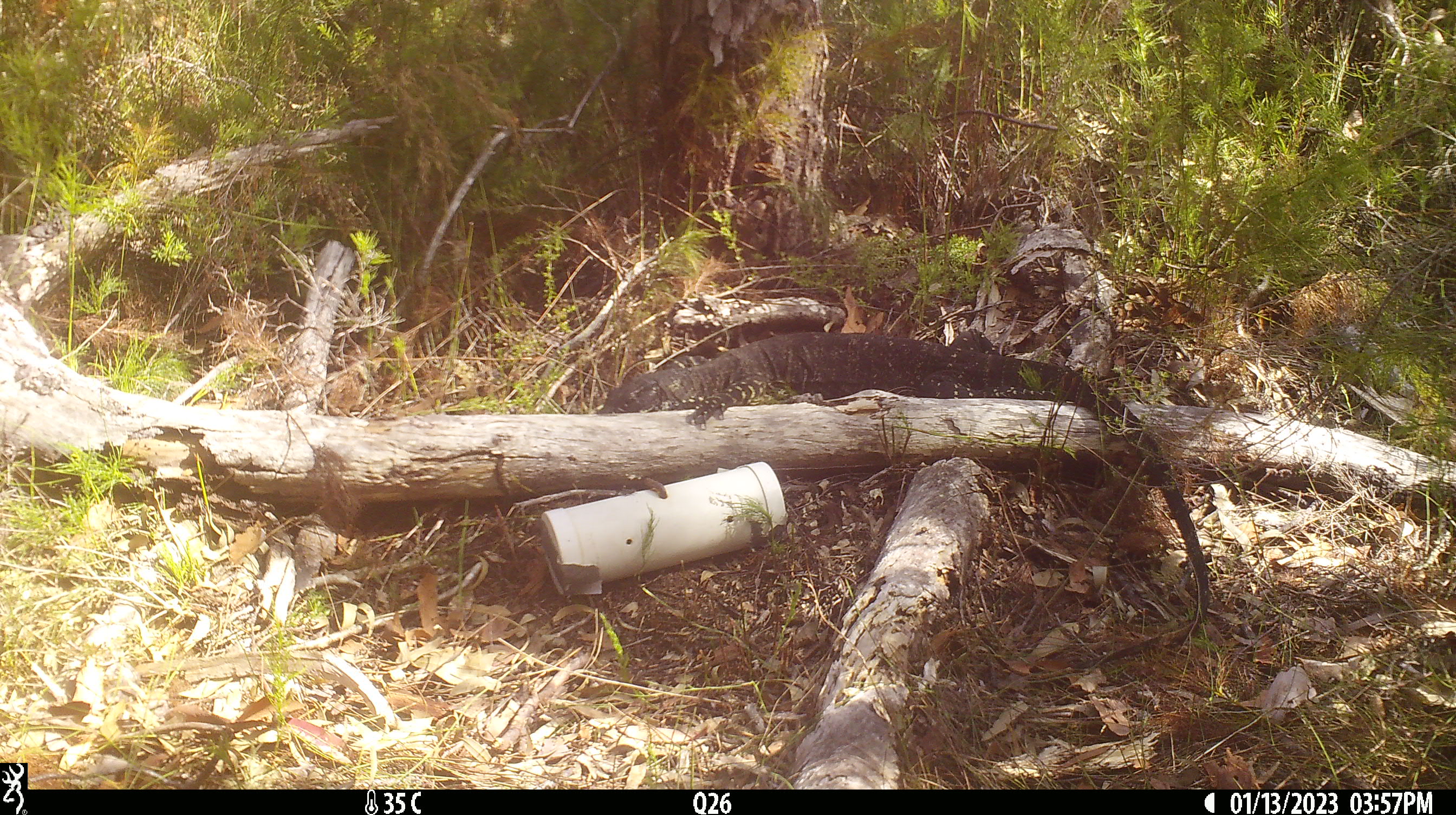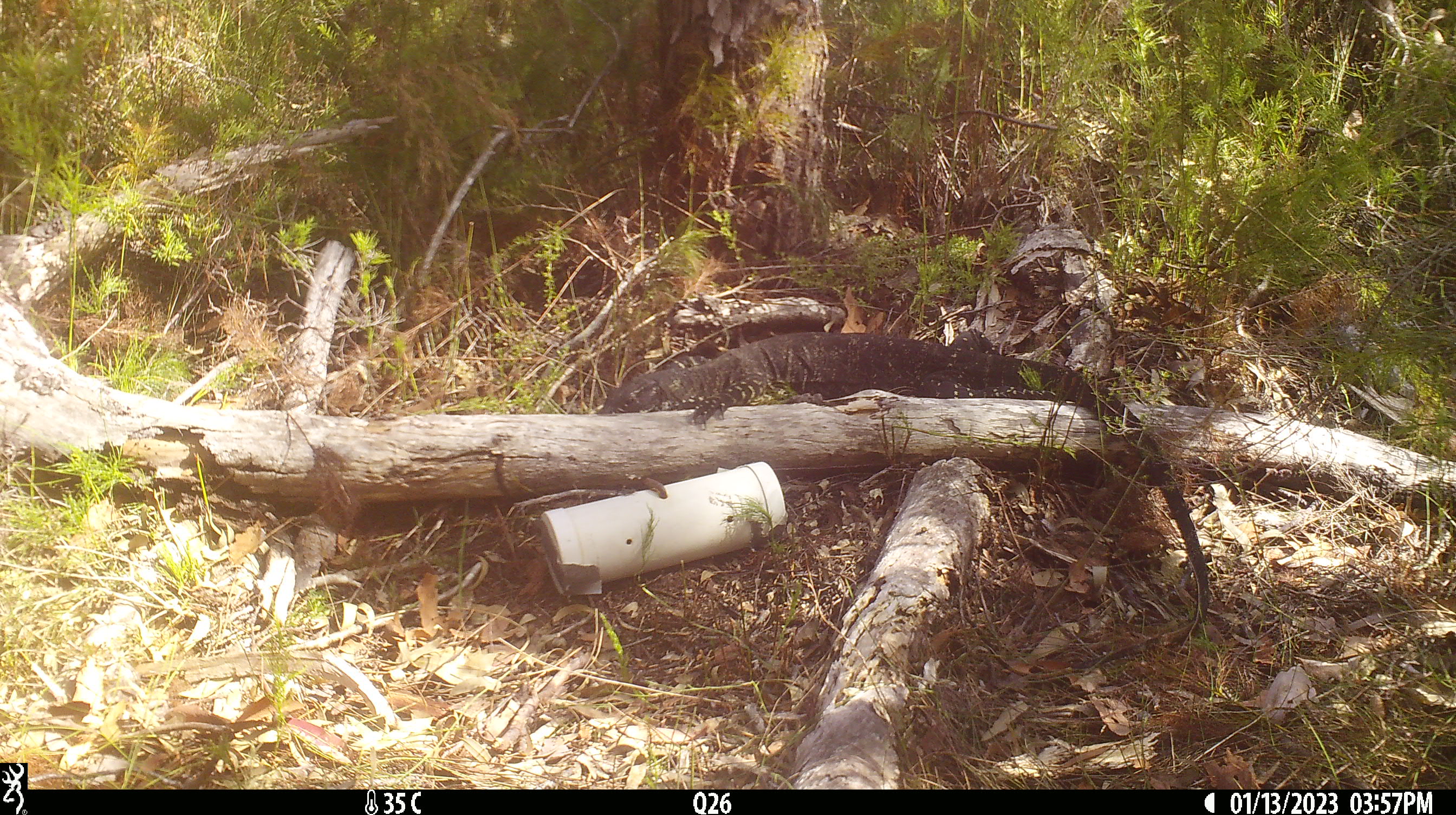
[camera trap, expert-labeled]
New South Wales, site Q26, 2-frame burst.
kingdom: Animalia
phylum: Chordata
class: Reptilia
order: Squamata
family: Varanidae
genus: Varanus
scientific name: Varanus varius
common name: lace monitor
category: goanna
Goanna (lace monitor) (Varanus varius).